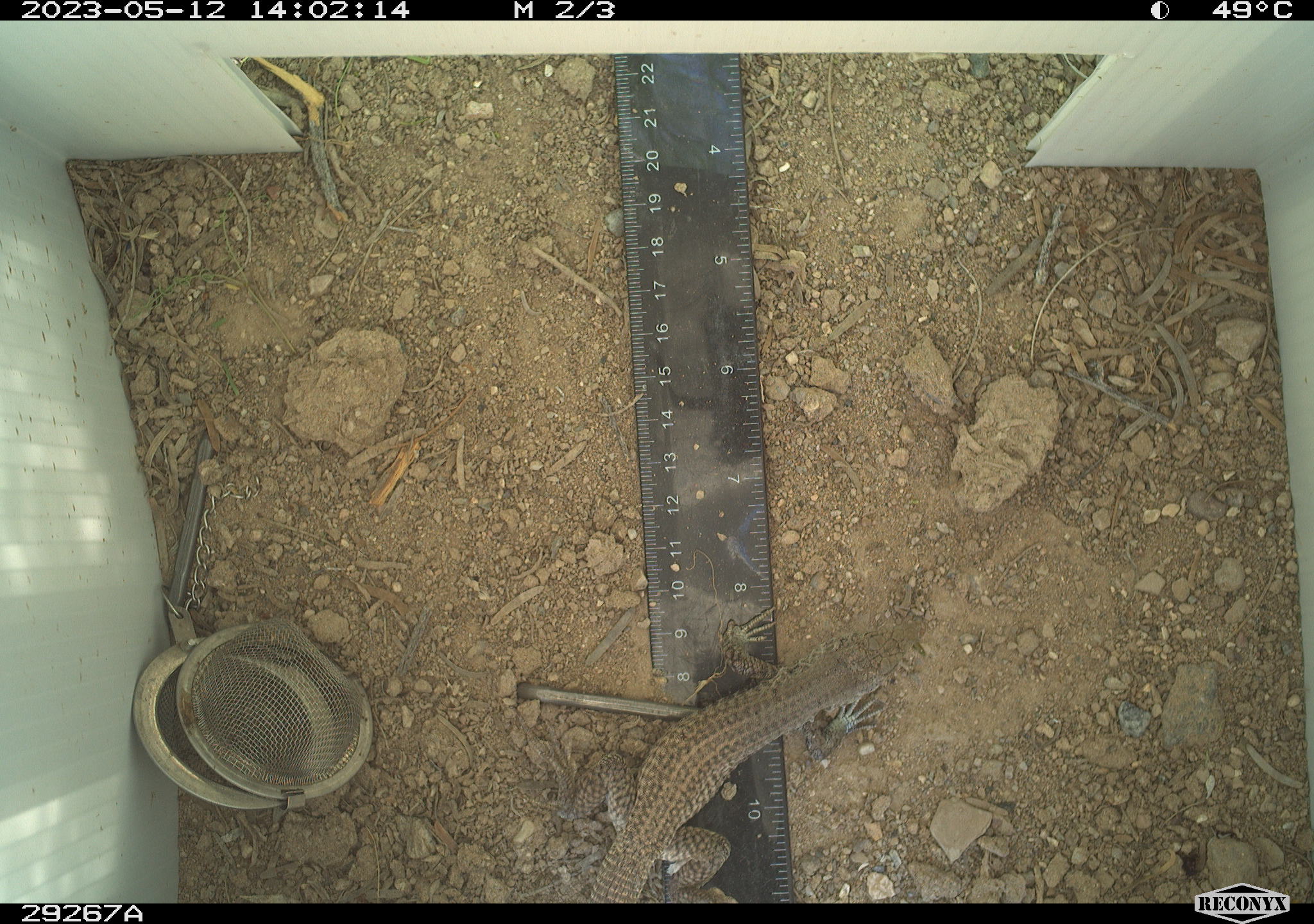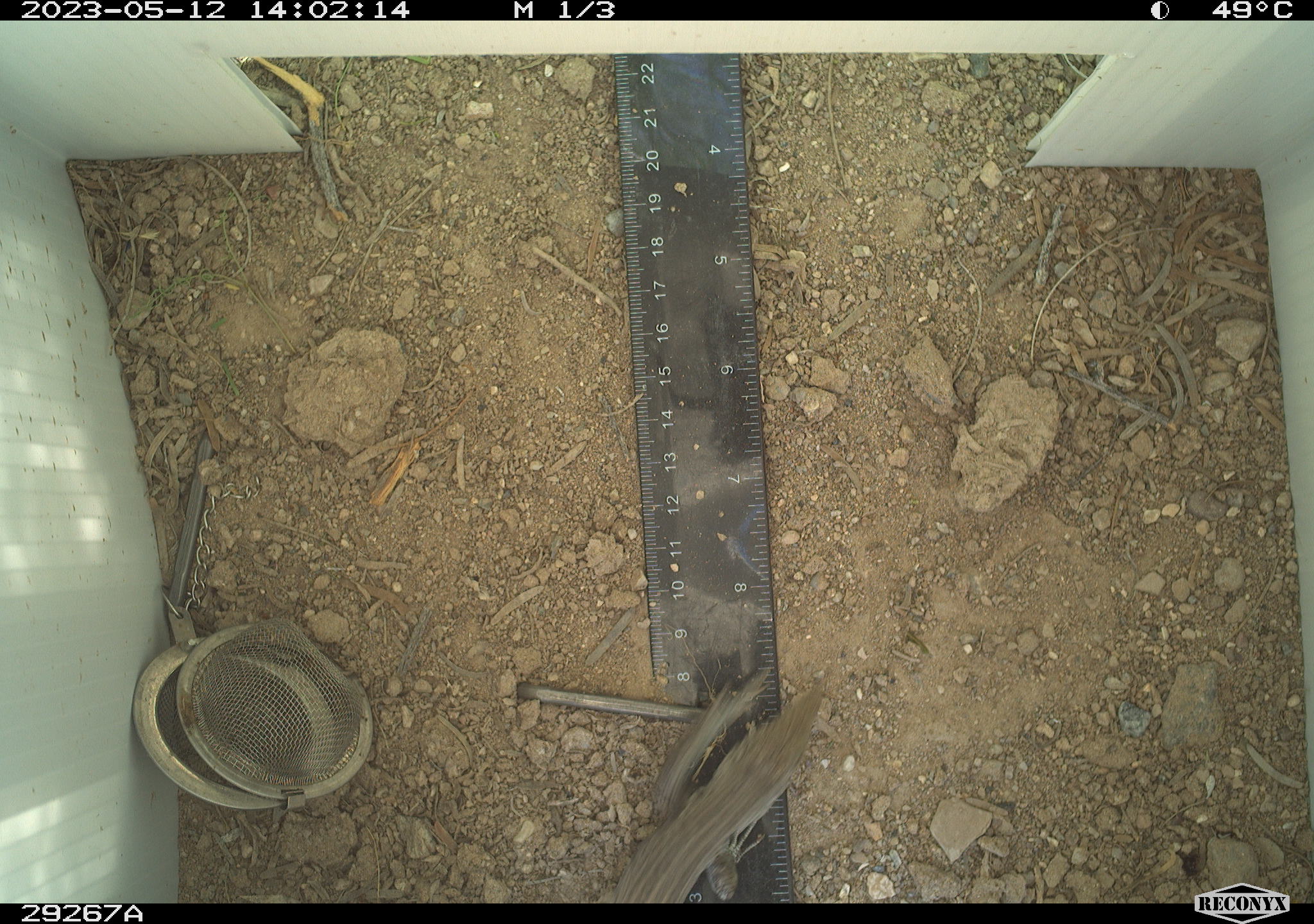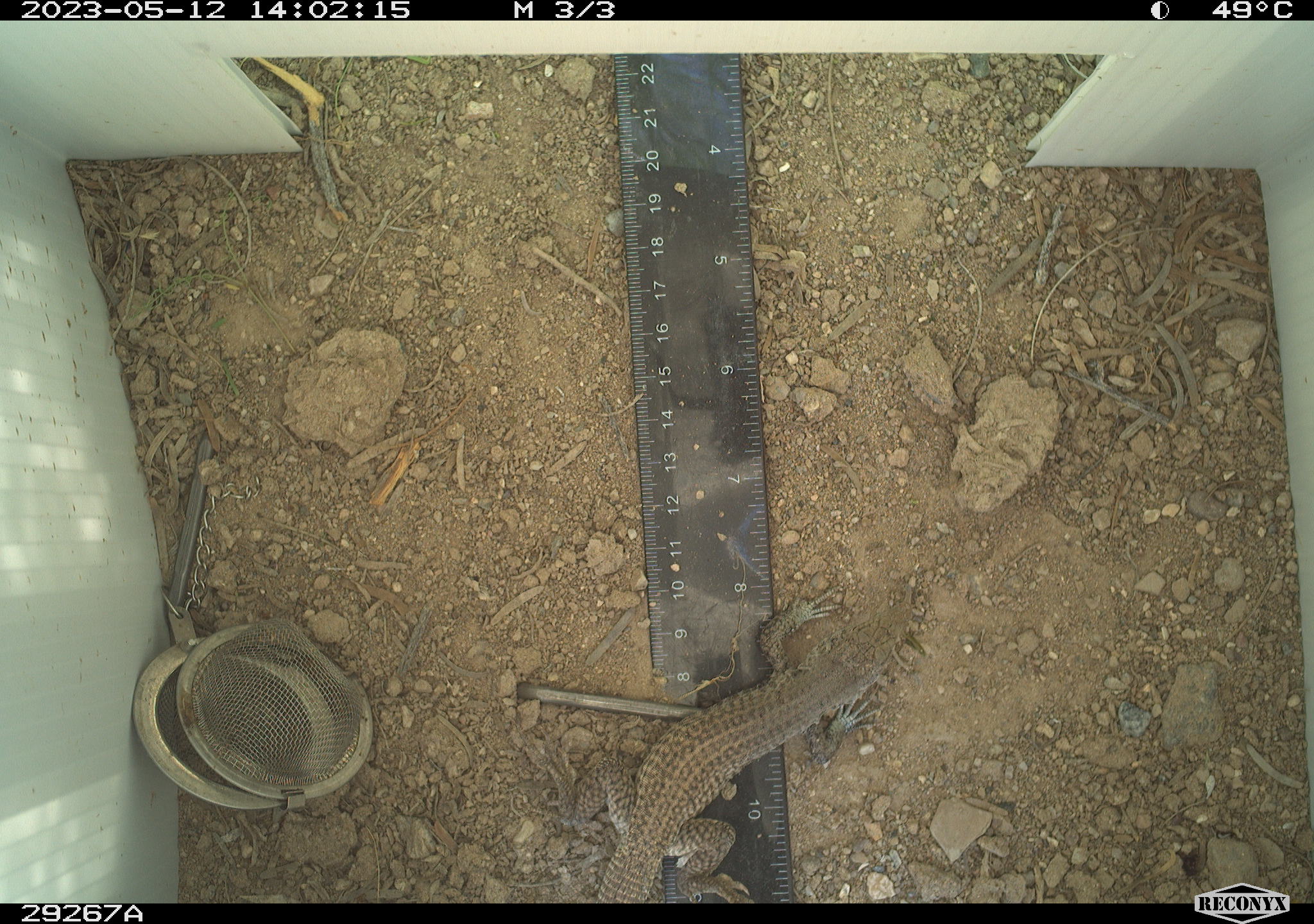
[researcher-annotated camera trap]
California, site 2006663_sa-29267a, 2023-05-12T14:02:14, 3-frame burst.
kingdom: Animalia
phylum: Chordata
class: Reptilia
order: Squamata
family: Teiidae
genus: Aspidoscelis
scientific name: Aspidoscelis tigris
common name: western whiptail